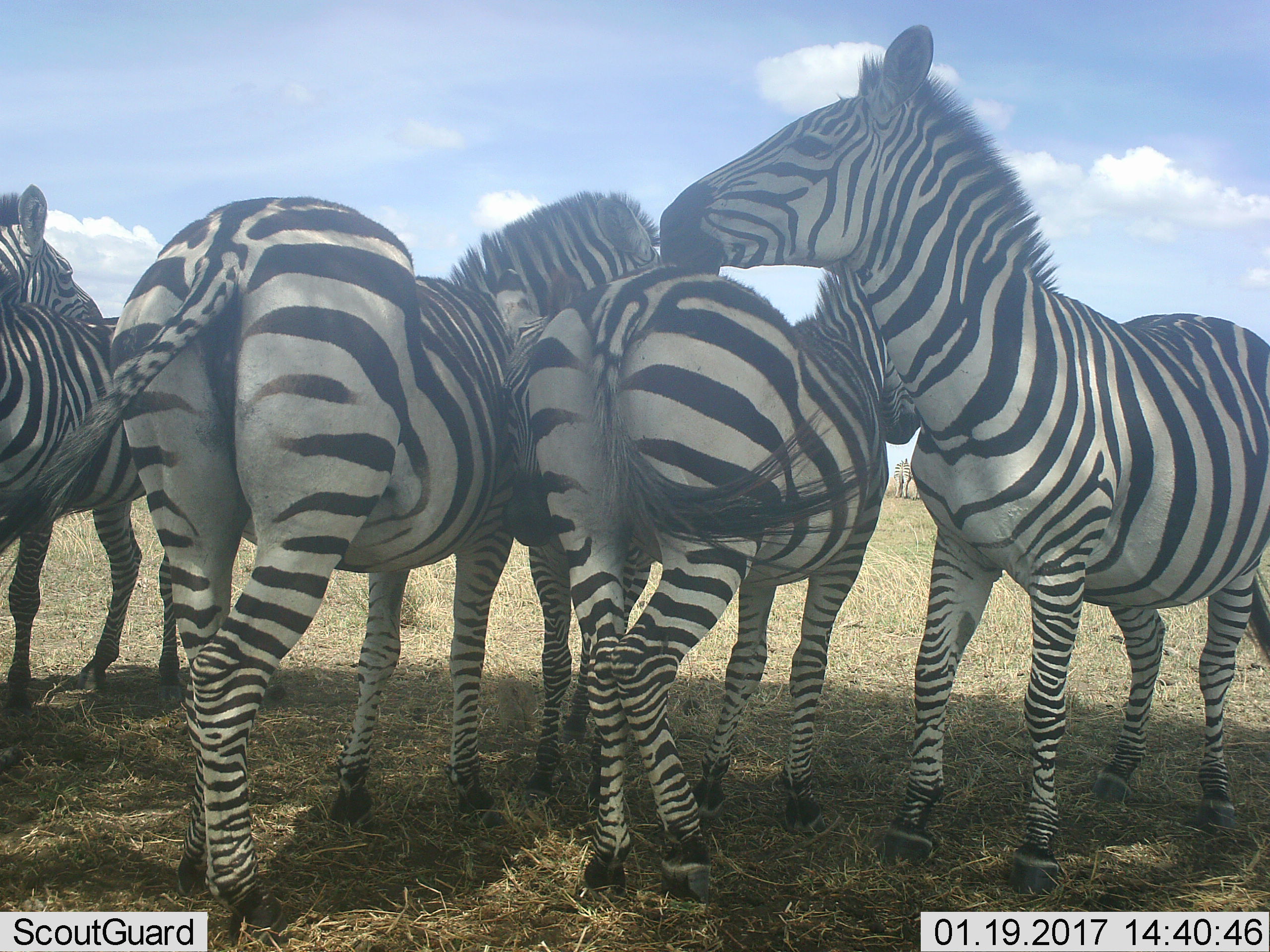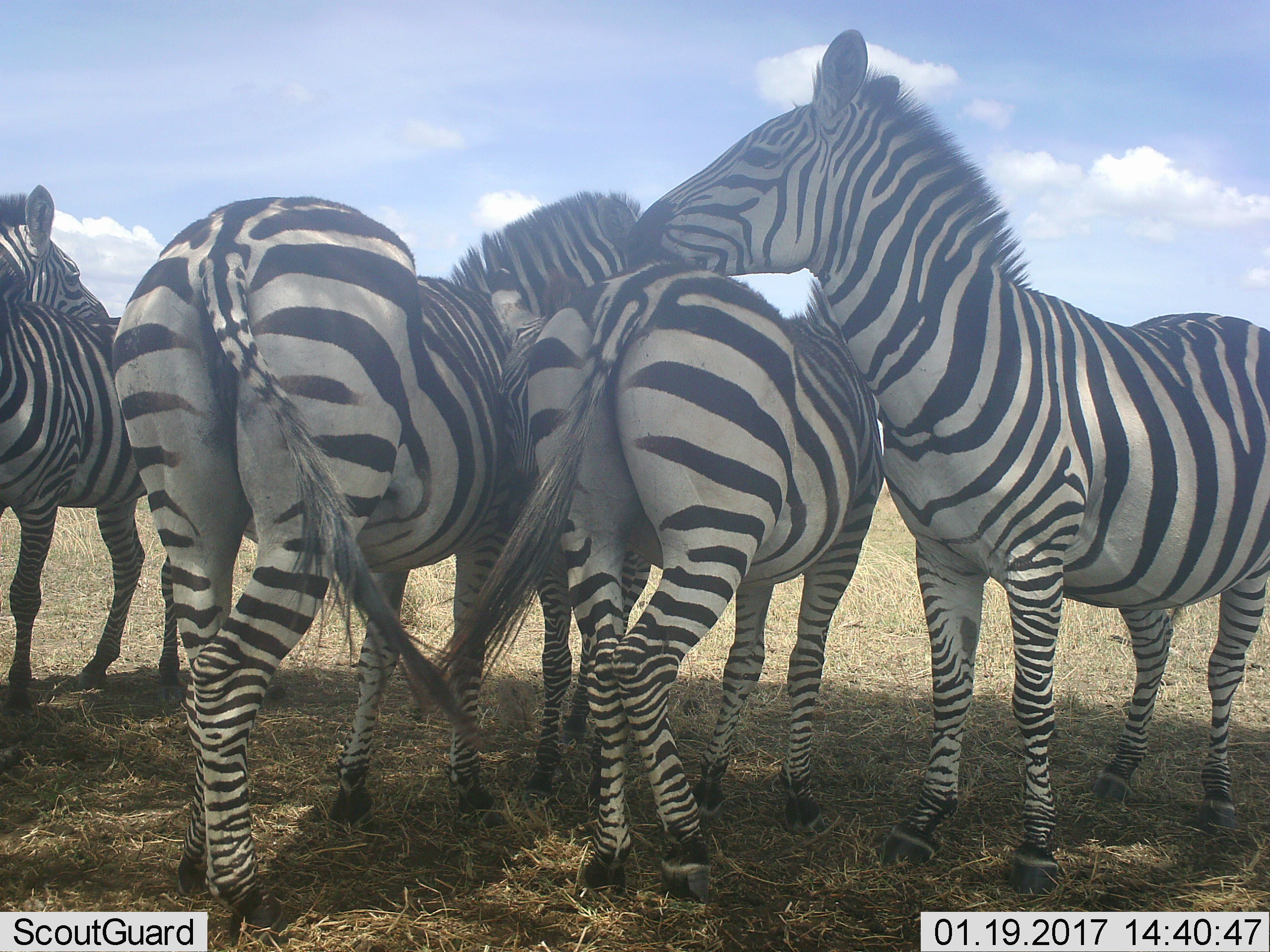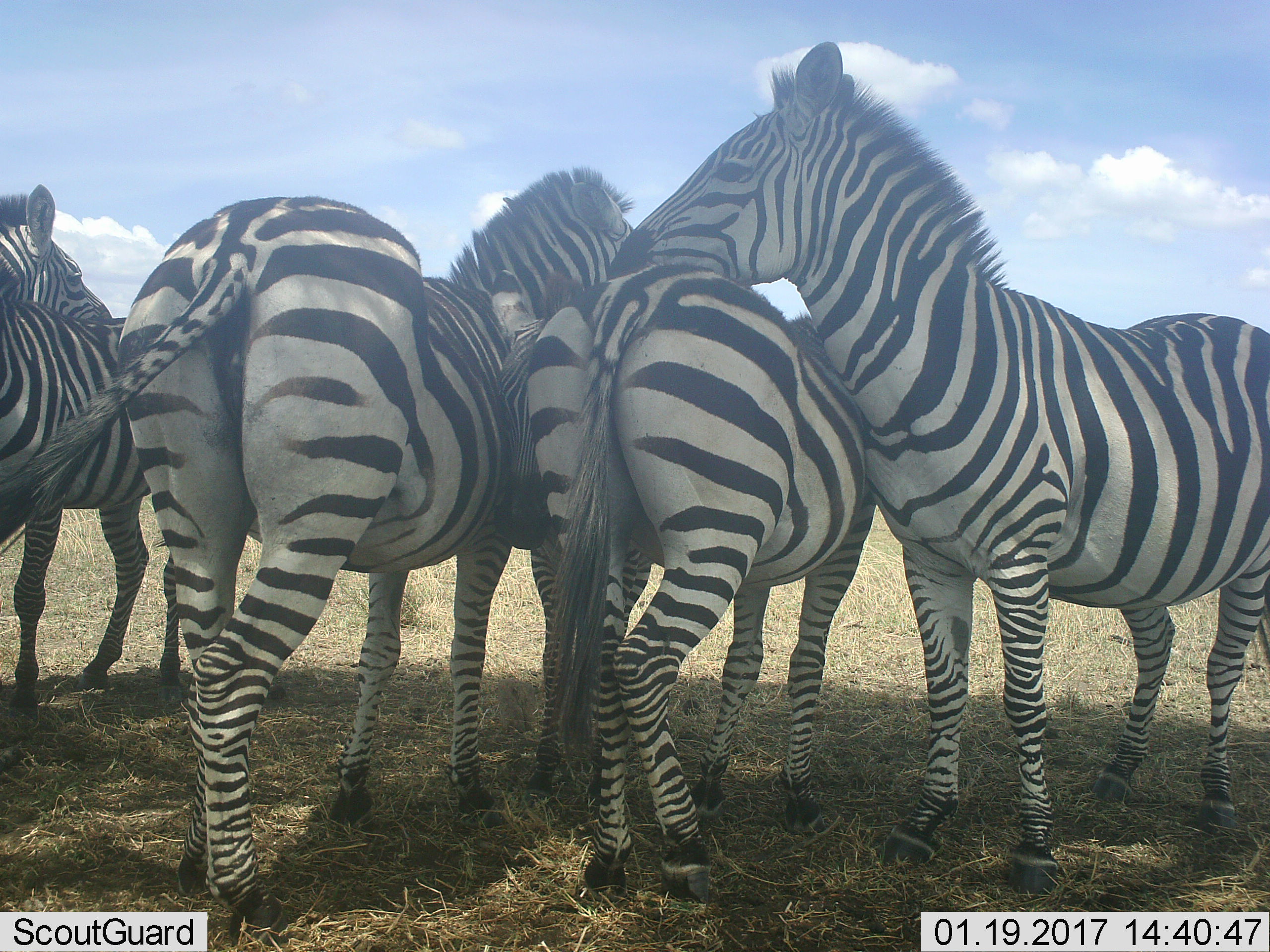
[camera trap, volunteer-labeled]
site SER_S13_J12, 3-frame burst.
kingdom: Animalia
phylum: Chordata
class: Mammalia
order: Perissodactyla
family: Equidae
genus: Equus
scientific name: Equus quagga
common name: plains zebra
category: zebraplains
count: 5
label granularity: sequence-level